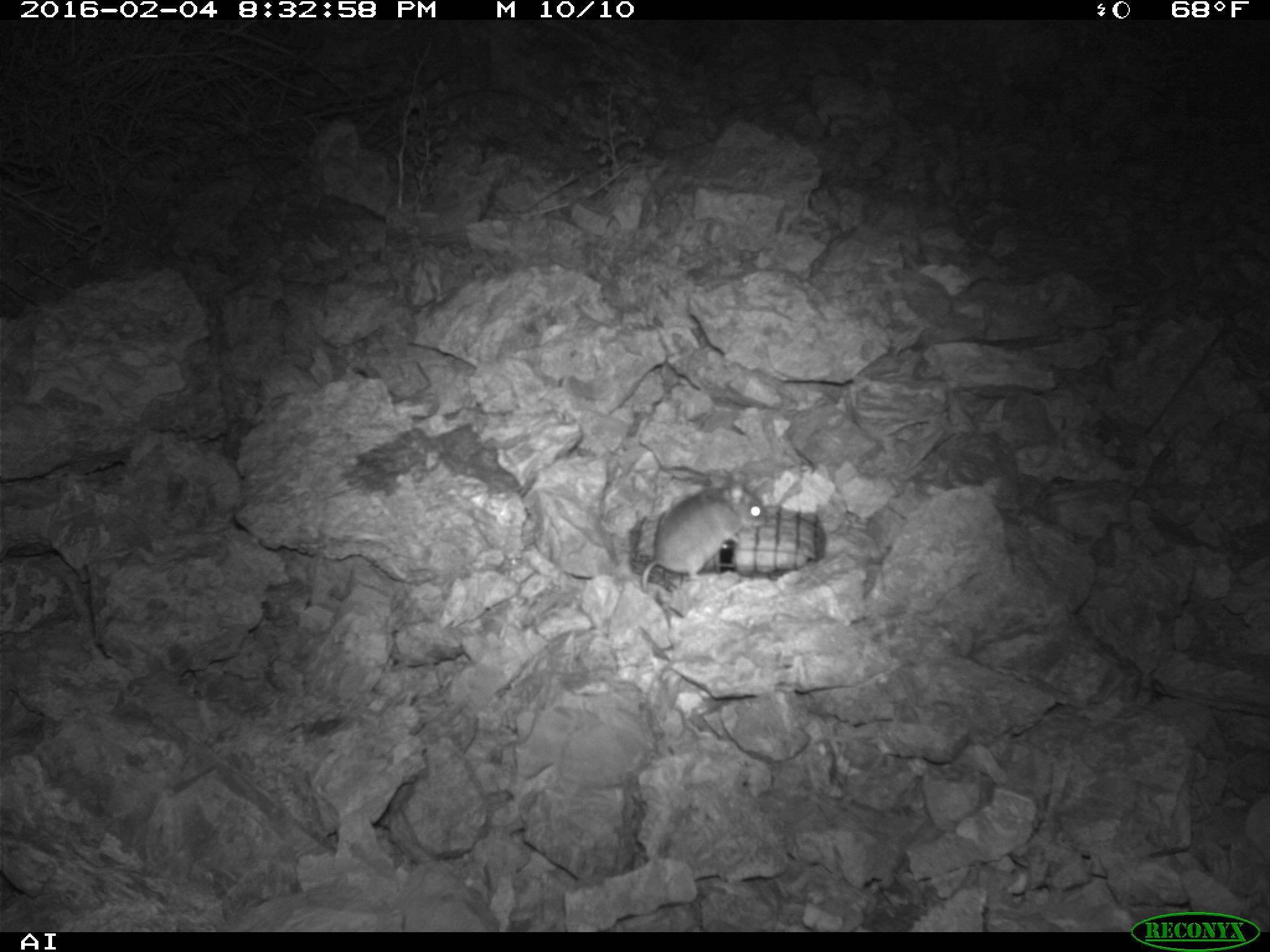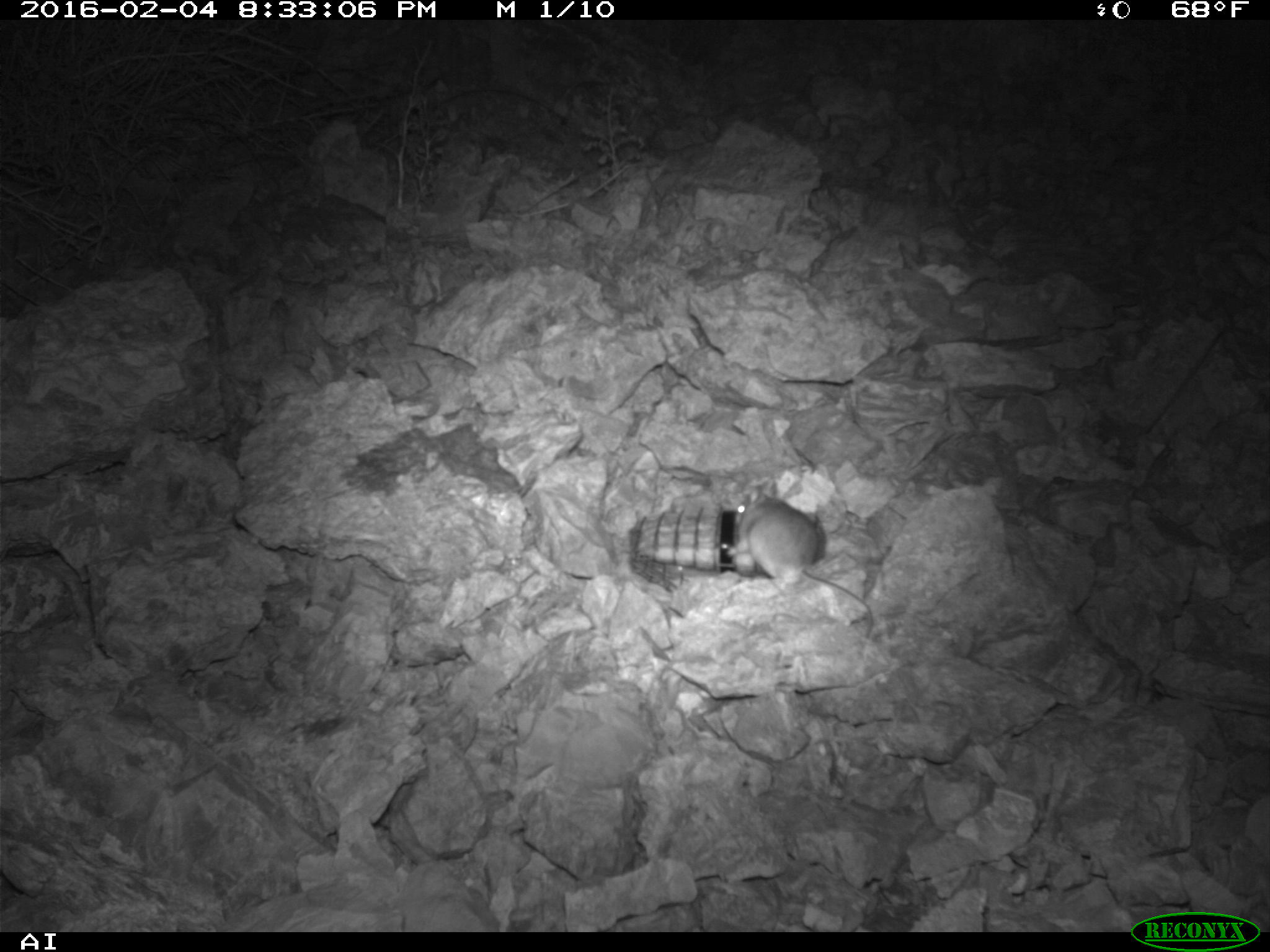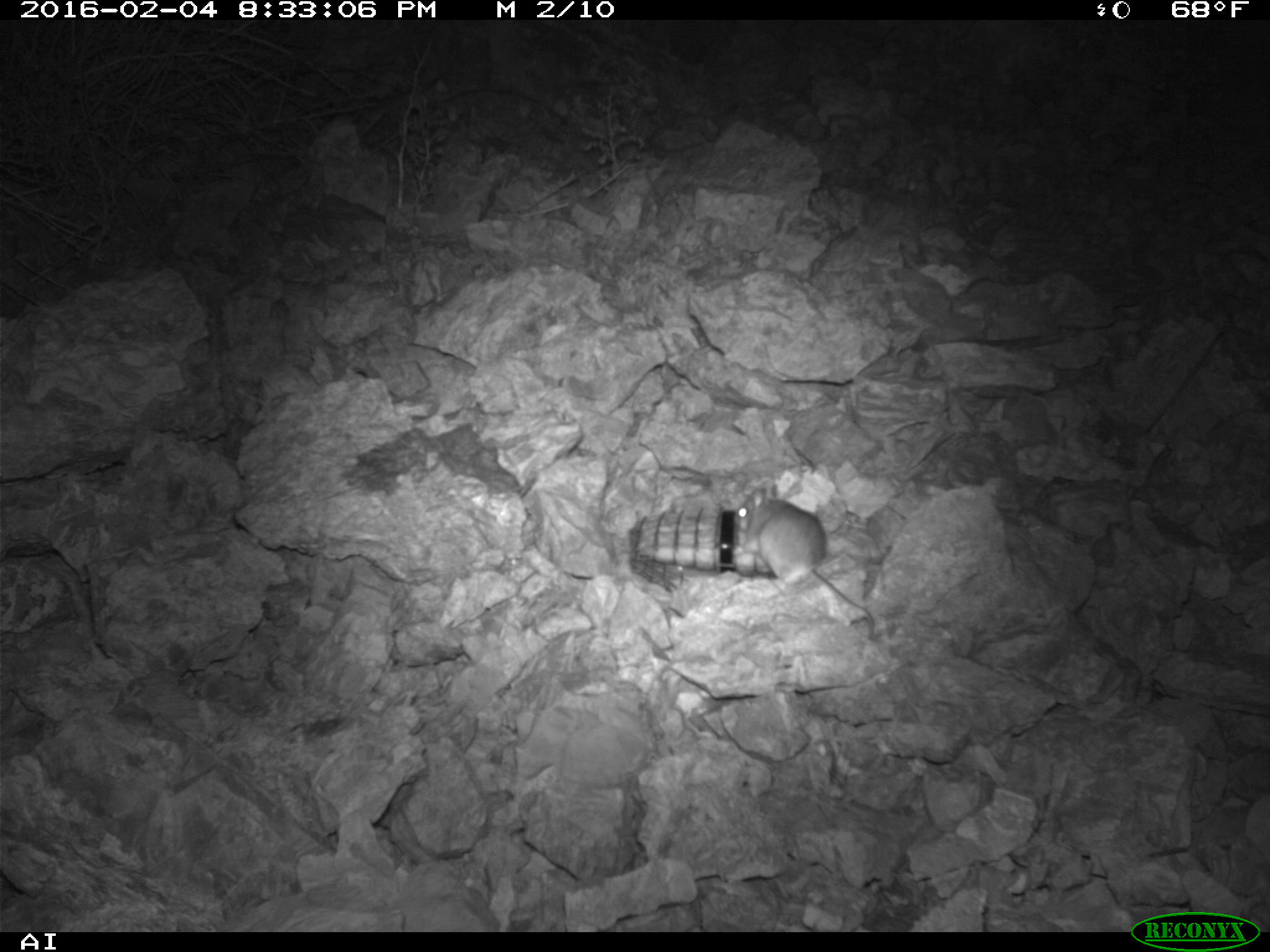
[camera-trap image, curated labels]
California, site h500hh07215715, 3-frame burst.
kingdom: Animalia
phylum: Chordata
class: Mammalia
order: Rodentia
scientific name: Rodentia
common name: rodent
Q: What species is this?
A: Rodent (Rodentia).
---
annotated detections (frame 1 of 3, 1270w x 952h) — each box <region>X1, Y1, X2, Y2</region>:
rodent: <region>636, 471, 762, 594</region>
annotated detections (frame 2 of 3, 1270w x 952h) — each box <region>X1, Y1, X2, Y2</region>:
rodent: <region>733, 480, 873, 638</region>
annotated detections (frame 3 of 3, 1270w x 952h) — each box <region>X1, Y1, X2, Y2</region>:
rodent: <region>732, 485, 873, 620</region>